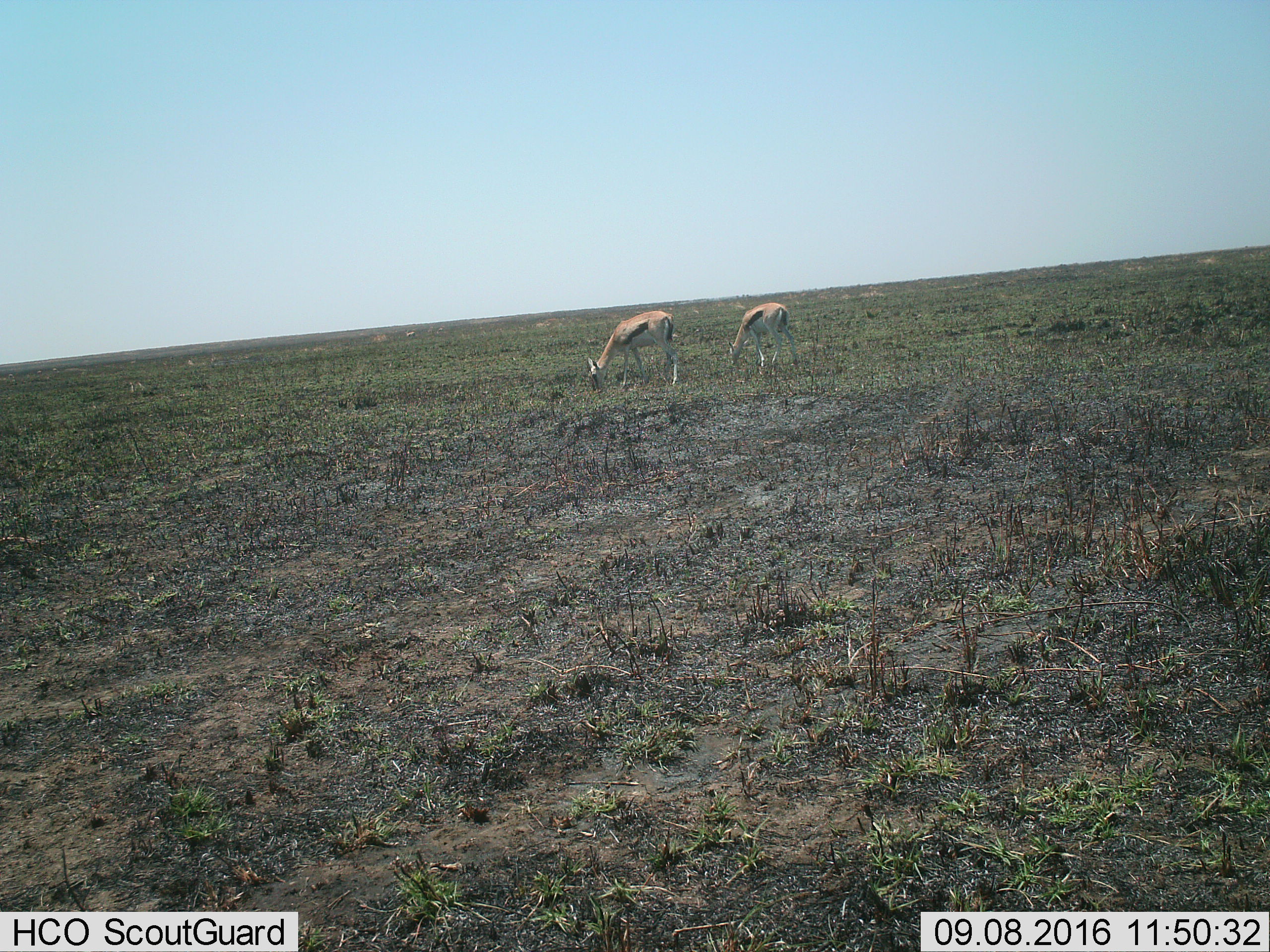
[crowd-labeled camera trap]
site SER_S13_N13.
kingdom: Animalia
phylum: Chordata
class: Mammalia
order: Artiodactyla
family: Bovidae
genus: Eudorcas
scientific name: Eudorcas thomsonii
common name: thomson's gazelle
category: gazellethomsons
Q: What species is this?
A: Gazellethomsons (thomson's gazelle) (Eudorcas thomsonii).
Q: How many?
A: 2.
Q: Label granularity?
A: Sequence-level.